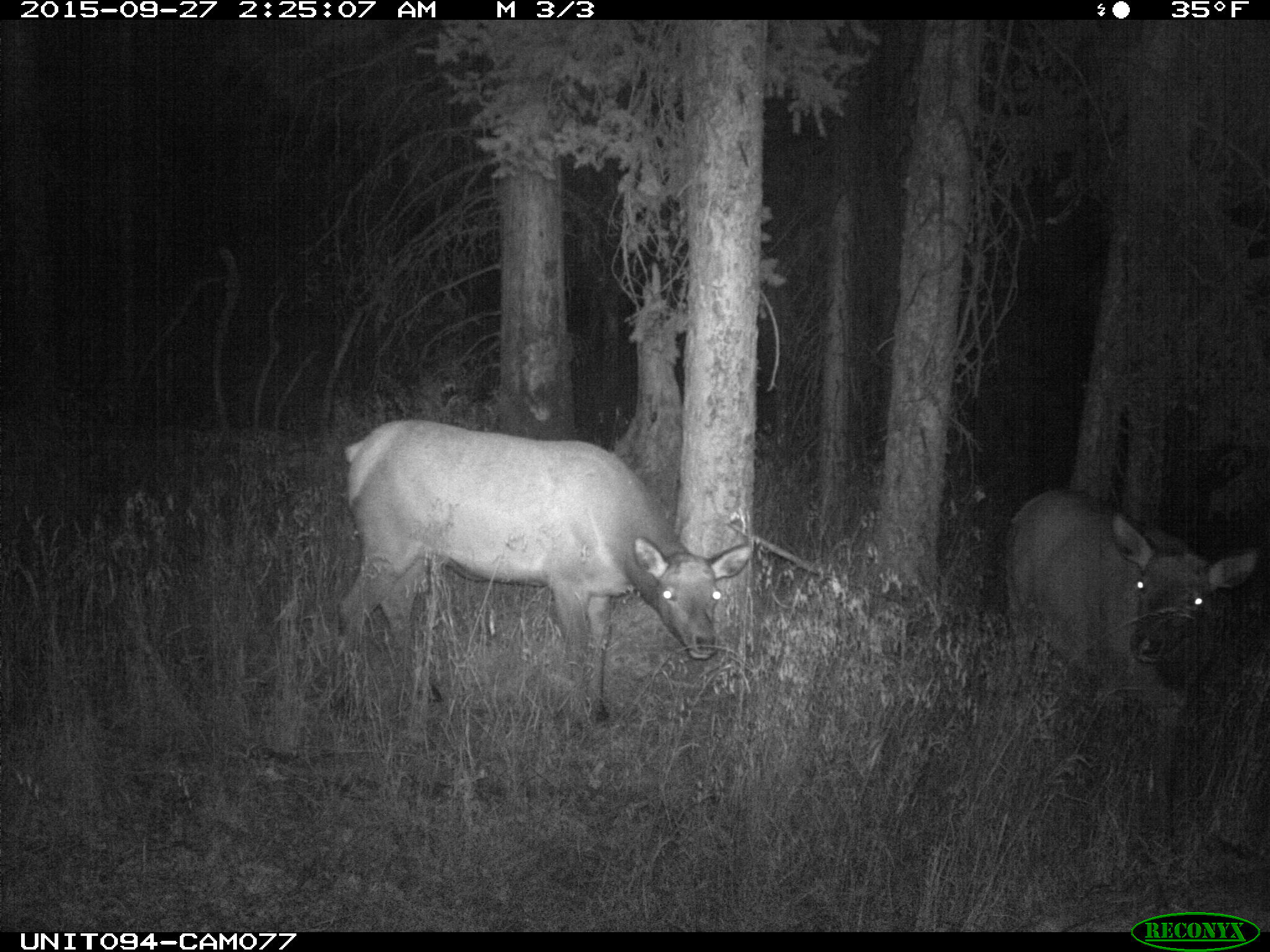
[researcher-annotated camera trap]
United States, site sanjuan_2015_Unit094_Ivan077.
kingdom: Animalia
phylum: Chordata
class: Mammalia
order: Artiodactyla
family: Cervidae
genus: Cervus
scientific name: Cervus elaphus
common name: red deer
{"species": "Cervus elaphus (red deer)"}